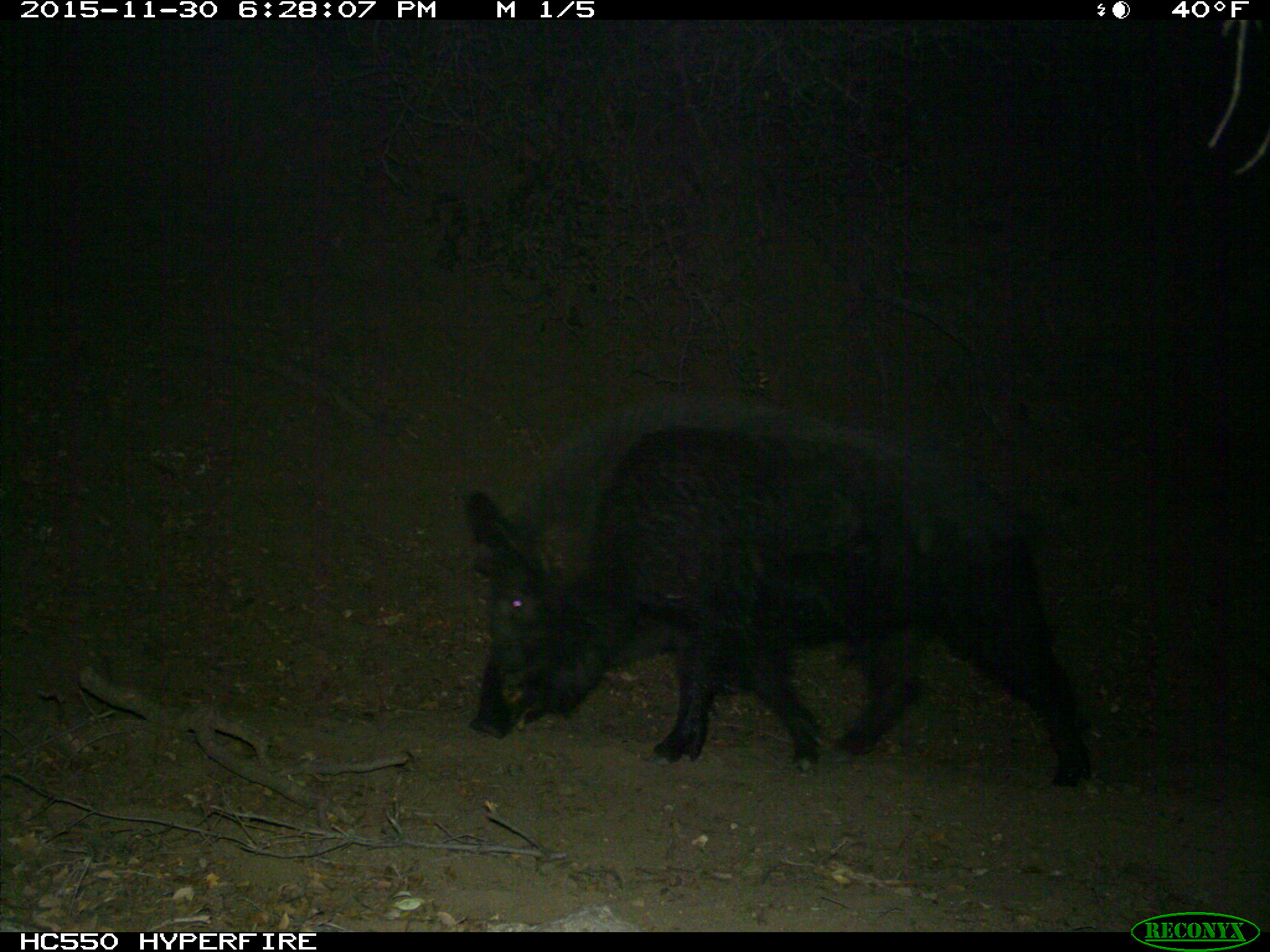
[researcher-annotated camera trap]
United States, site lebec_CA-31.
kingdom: Animalia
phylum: Chordata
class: Mammalia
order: Artiodactyla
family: Suidae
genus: Sus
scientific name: Sus scrofa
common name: wild boar